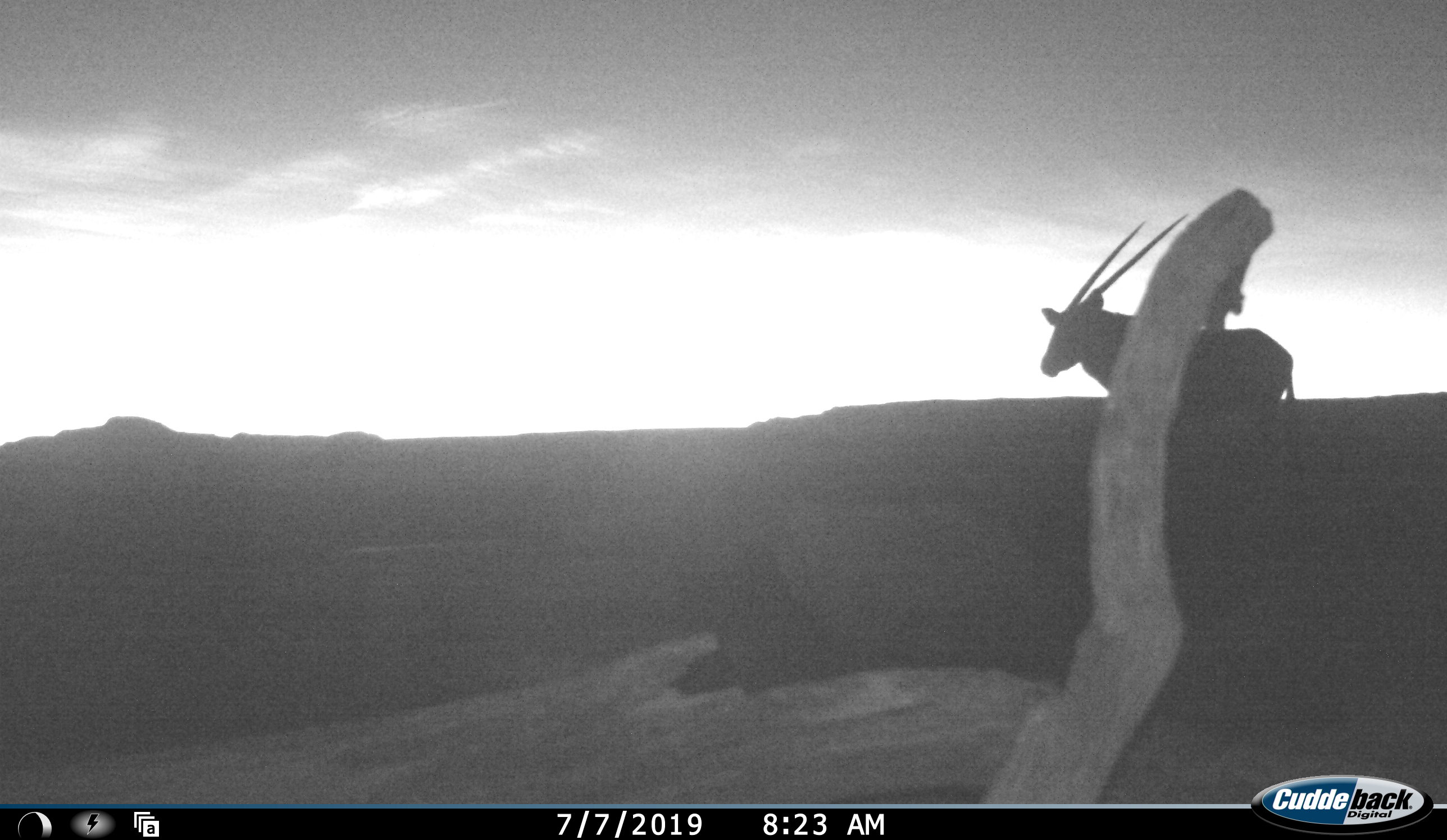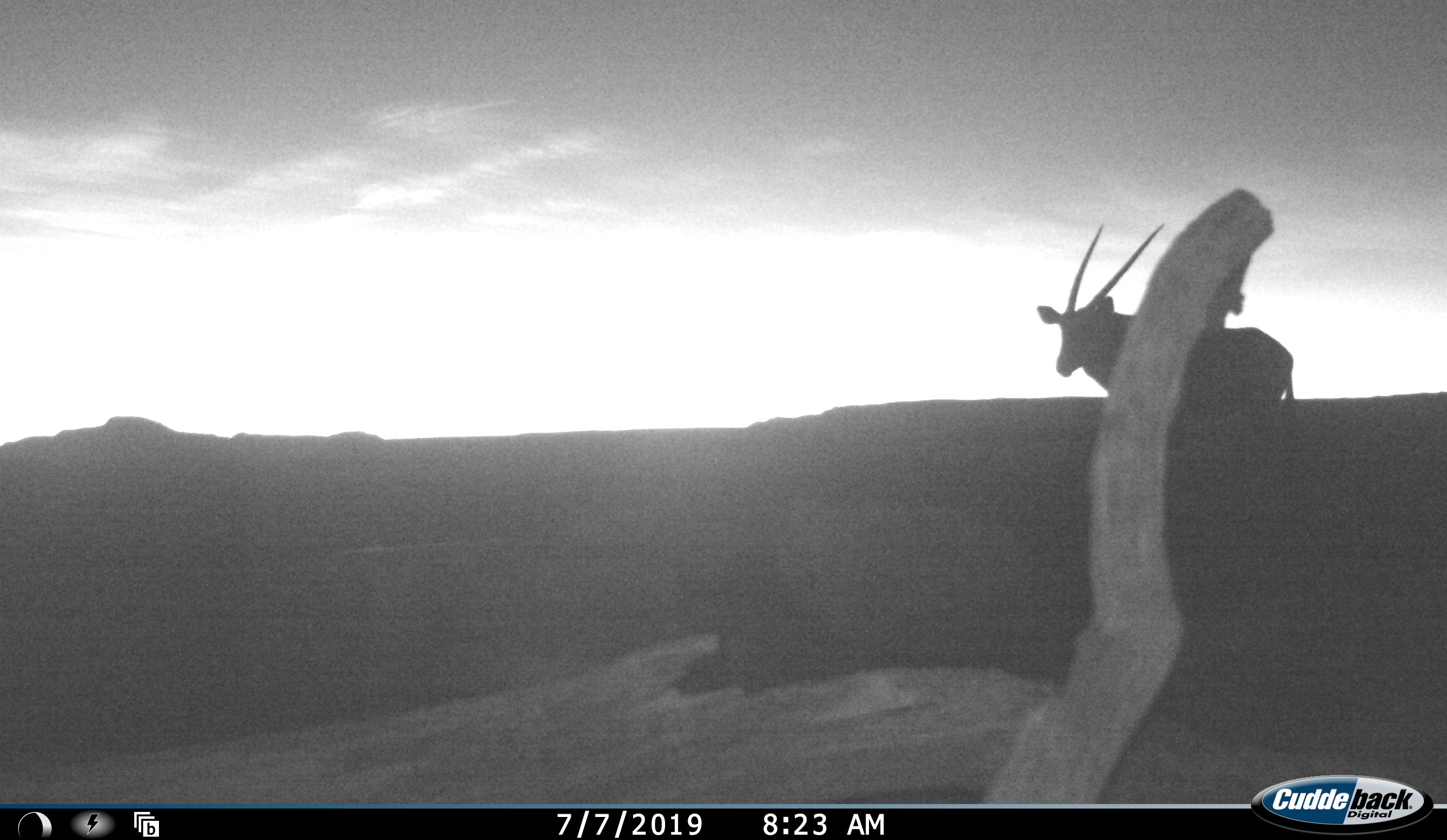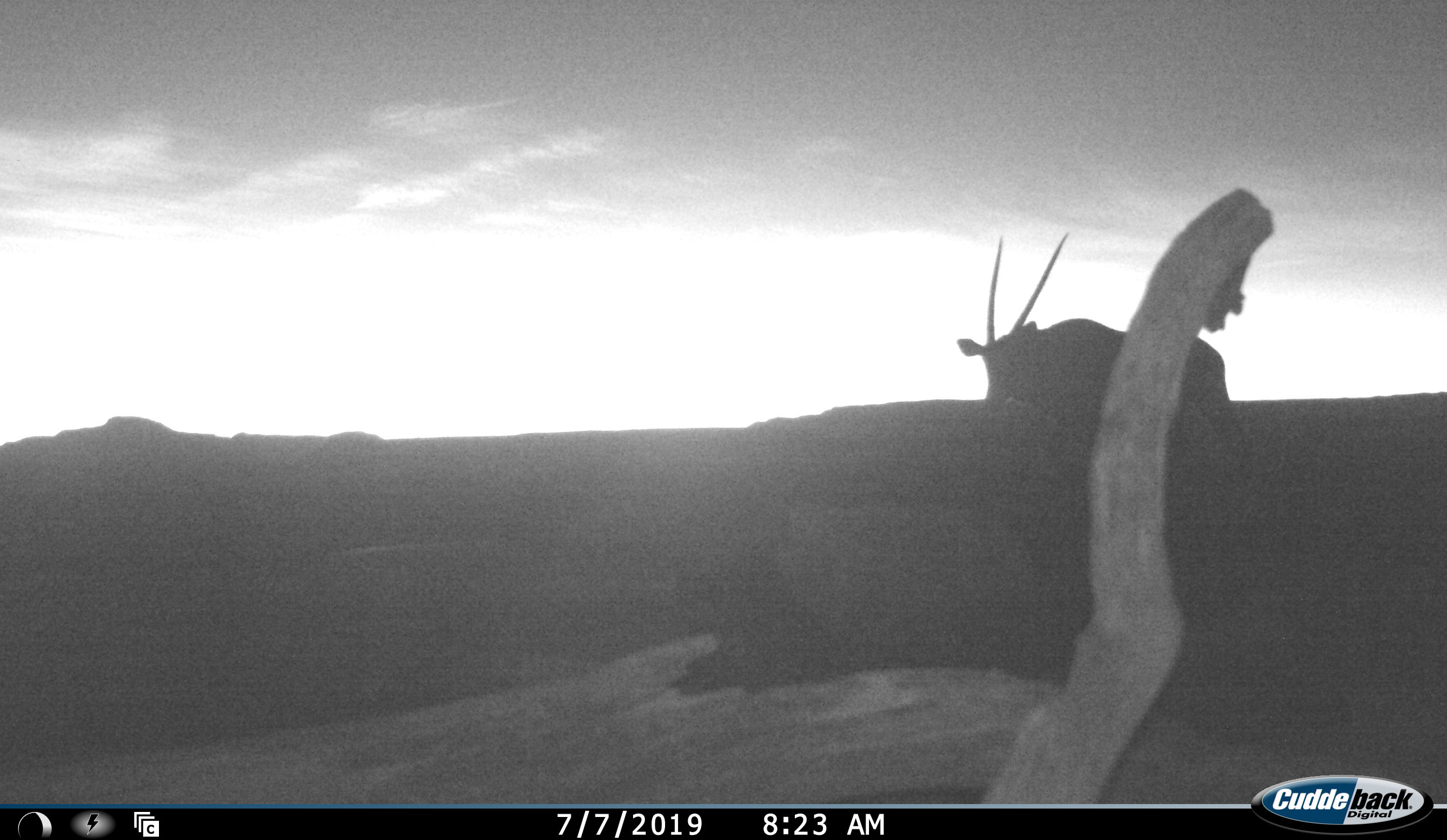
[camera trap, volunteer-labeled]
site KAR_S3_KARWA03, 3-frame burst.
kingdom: Animalia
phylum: Chordata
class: Mammalia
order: Artiodactyla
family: Bovidae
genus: Oryx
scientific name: Oryx gazella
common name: gemsbok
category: oryx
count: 1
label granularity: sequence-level